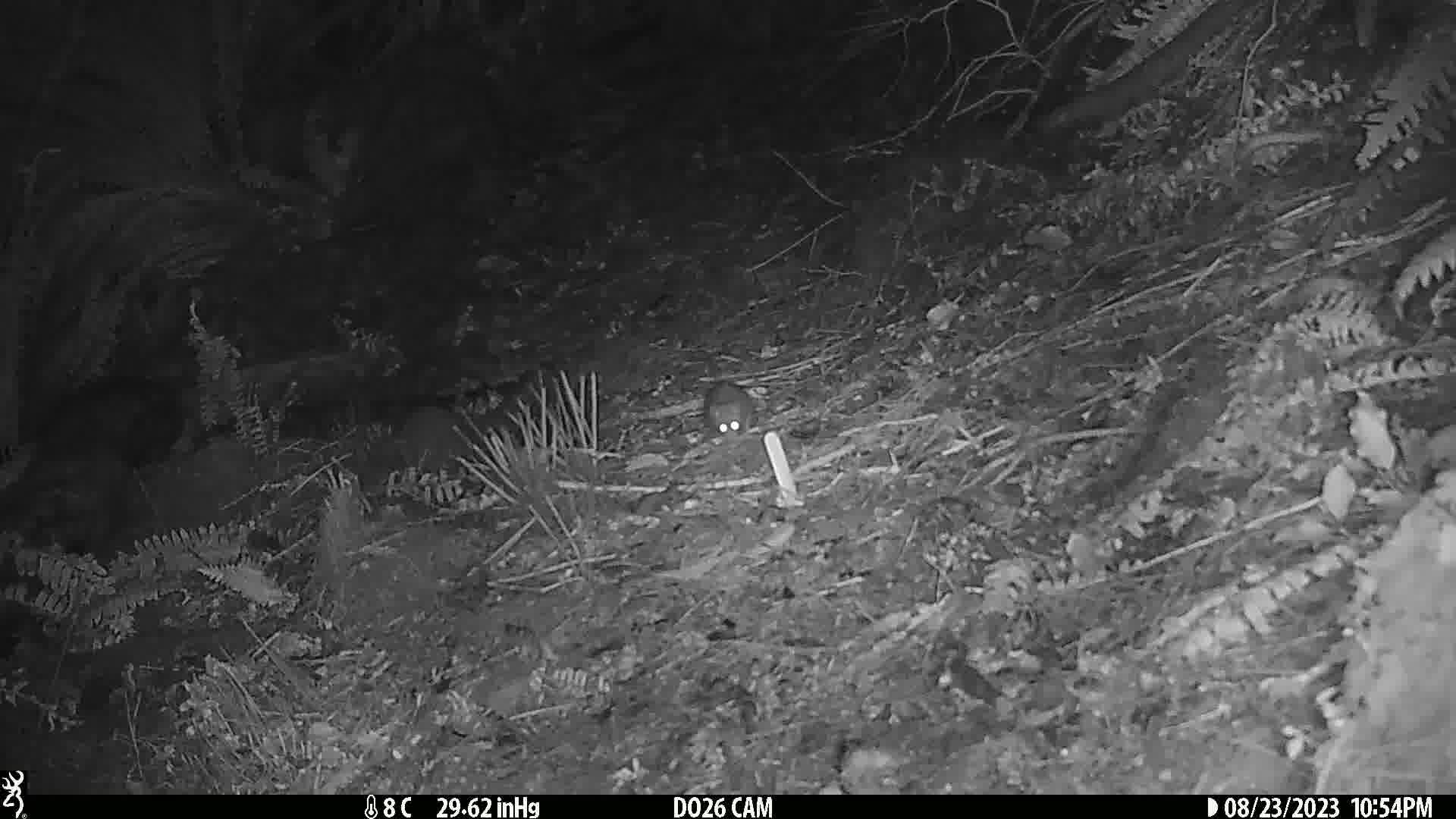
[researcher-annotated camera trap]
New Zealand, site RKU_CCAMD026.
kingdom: Animalia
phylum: Chordata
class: Mammalia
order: Rodentia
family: Muridae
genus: Rattus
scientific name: Rattus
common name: rat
Rat (Rattus).